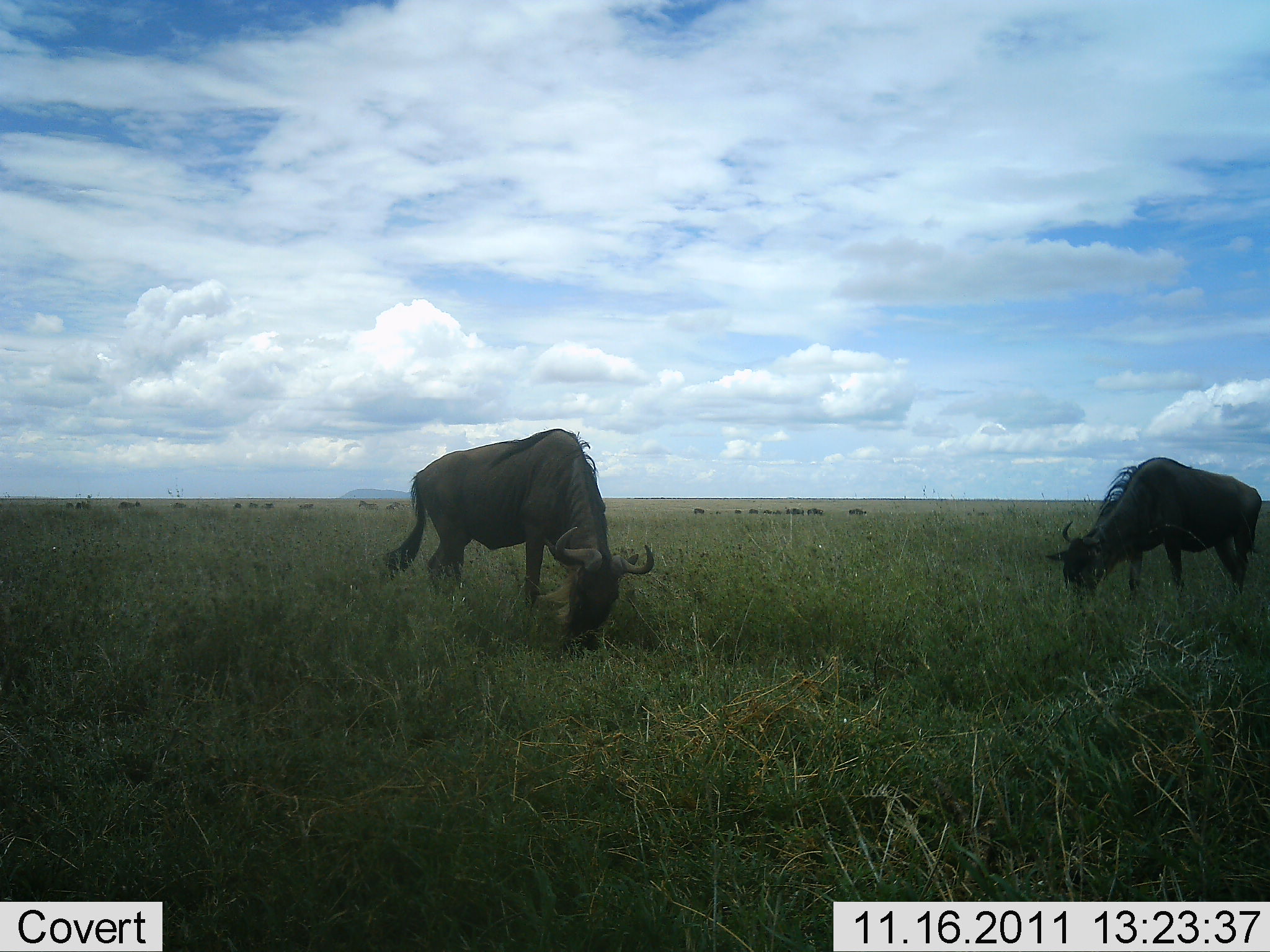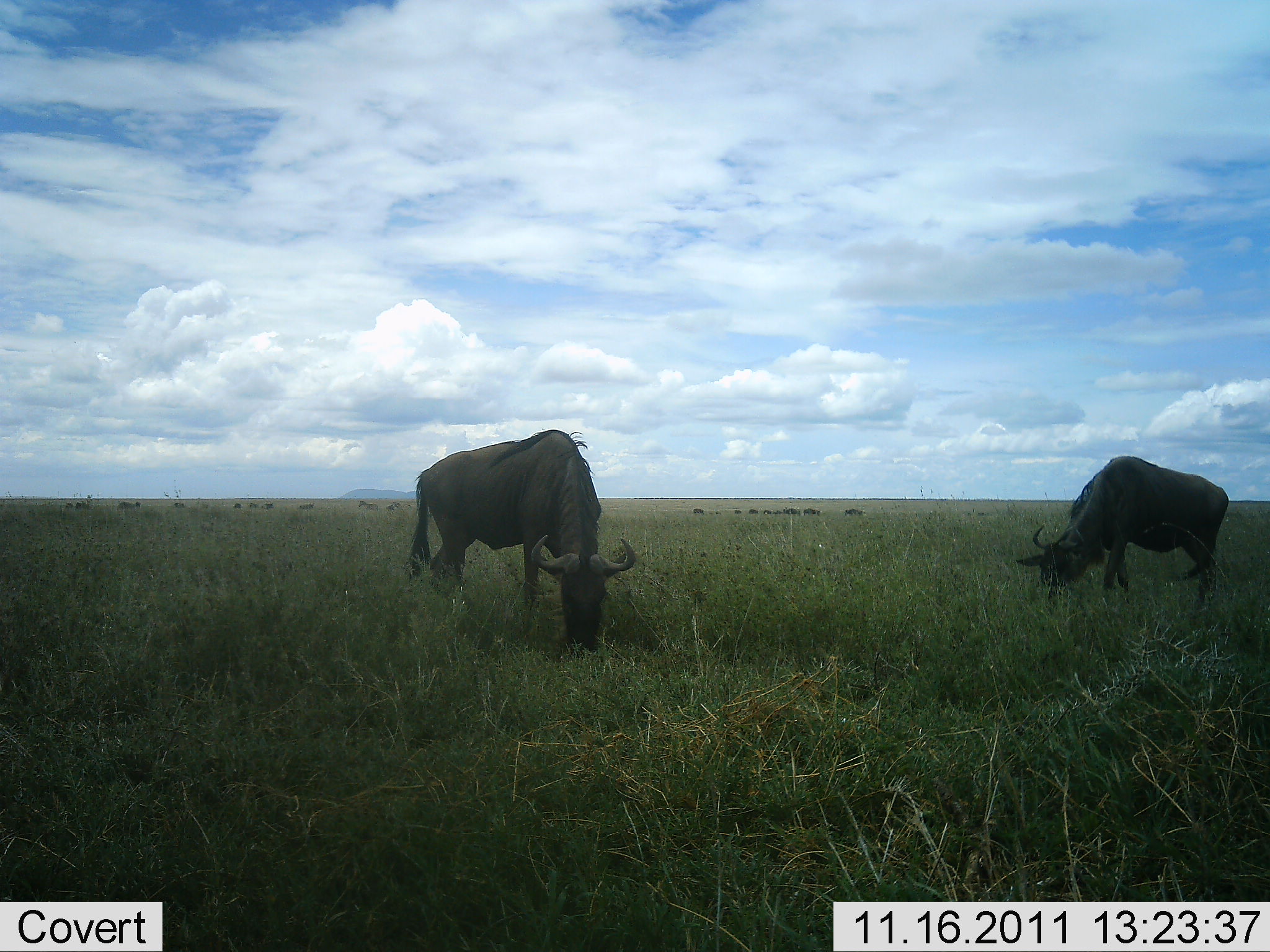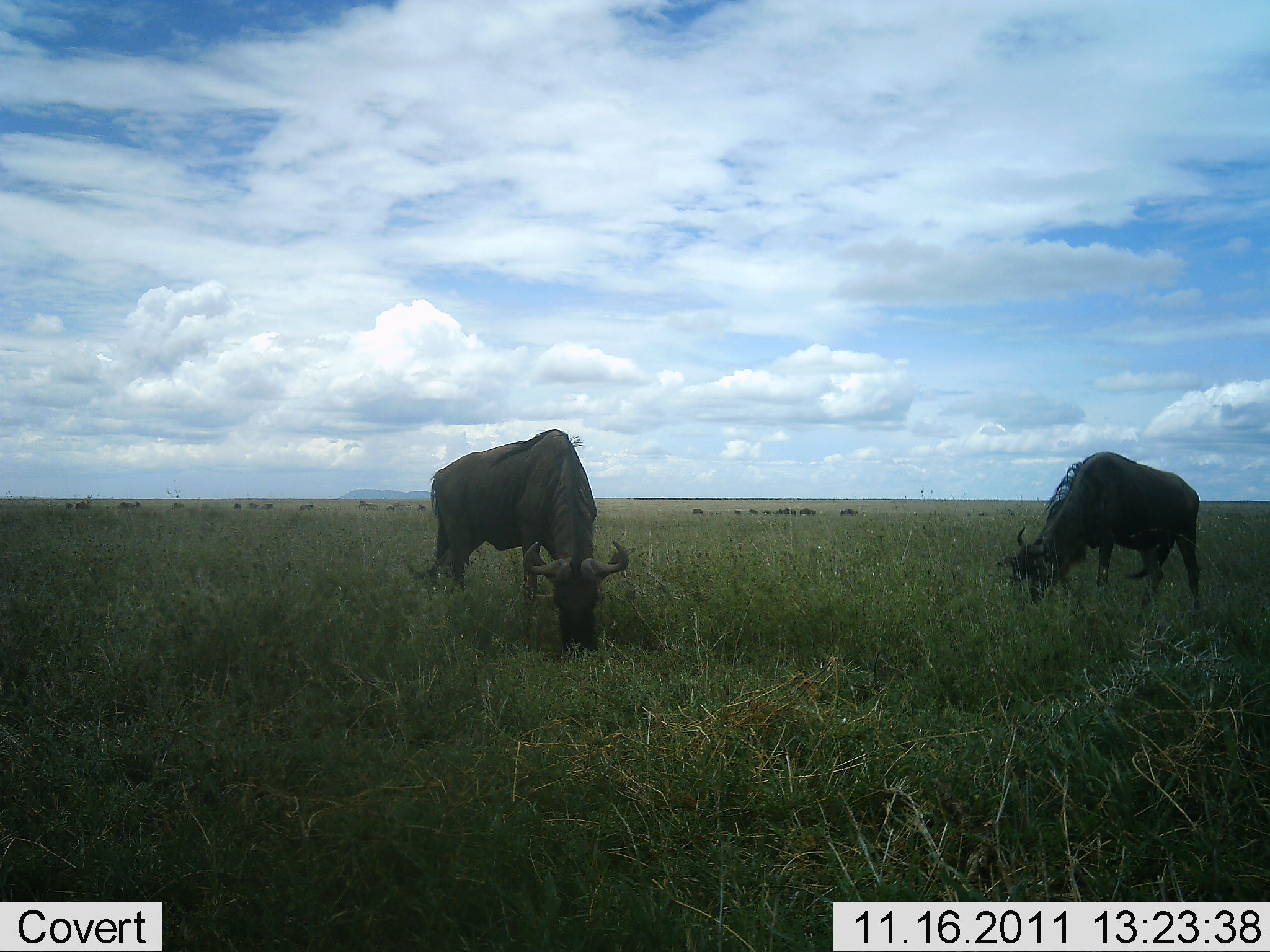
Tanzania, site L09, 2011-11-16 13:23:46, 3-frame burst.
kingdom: Animalia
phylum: Chordata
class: Mammalia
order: Artiodactyla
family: Bovidae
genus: Connochaetes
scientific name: Connochaetes taurinus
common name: blue wildebeest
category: wildebeest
Wildebeest (blue wildebeest) (Connochaetes taurinus), count 2. Behavior (volunteer vote fractions): standing 0%, resting 0%, moving 10%, interacting 0%. Young present (vote fraction): 0%. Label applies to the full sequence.